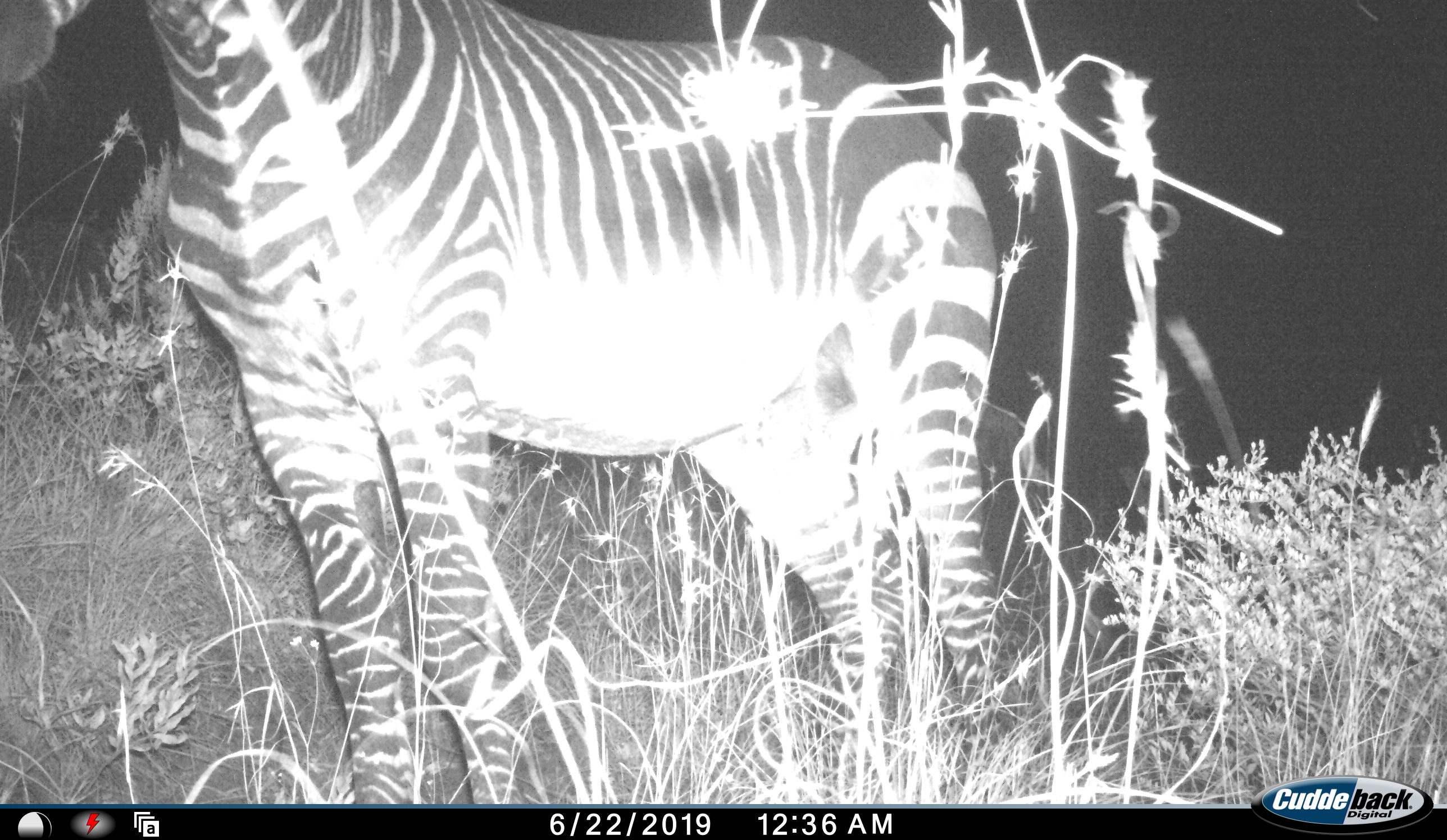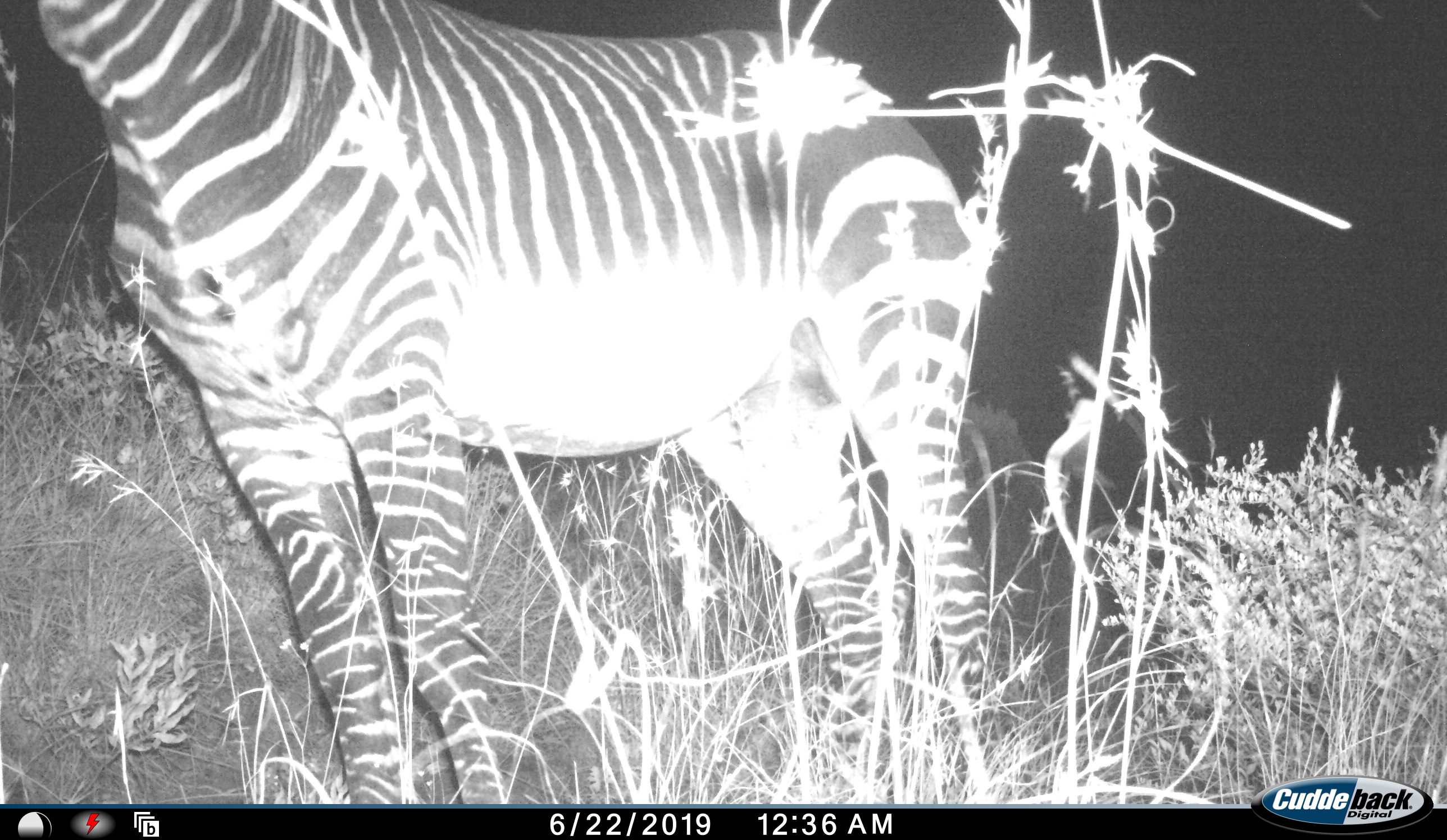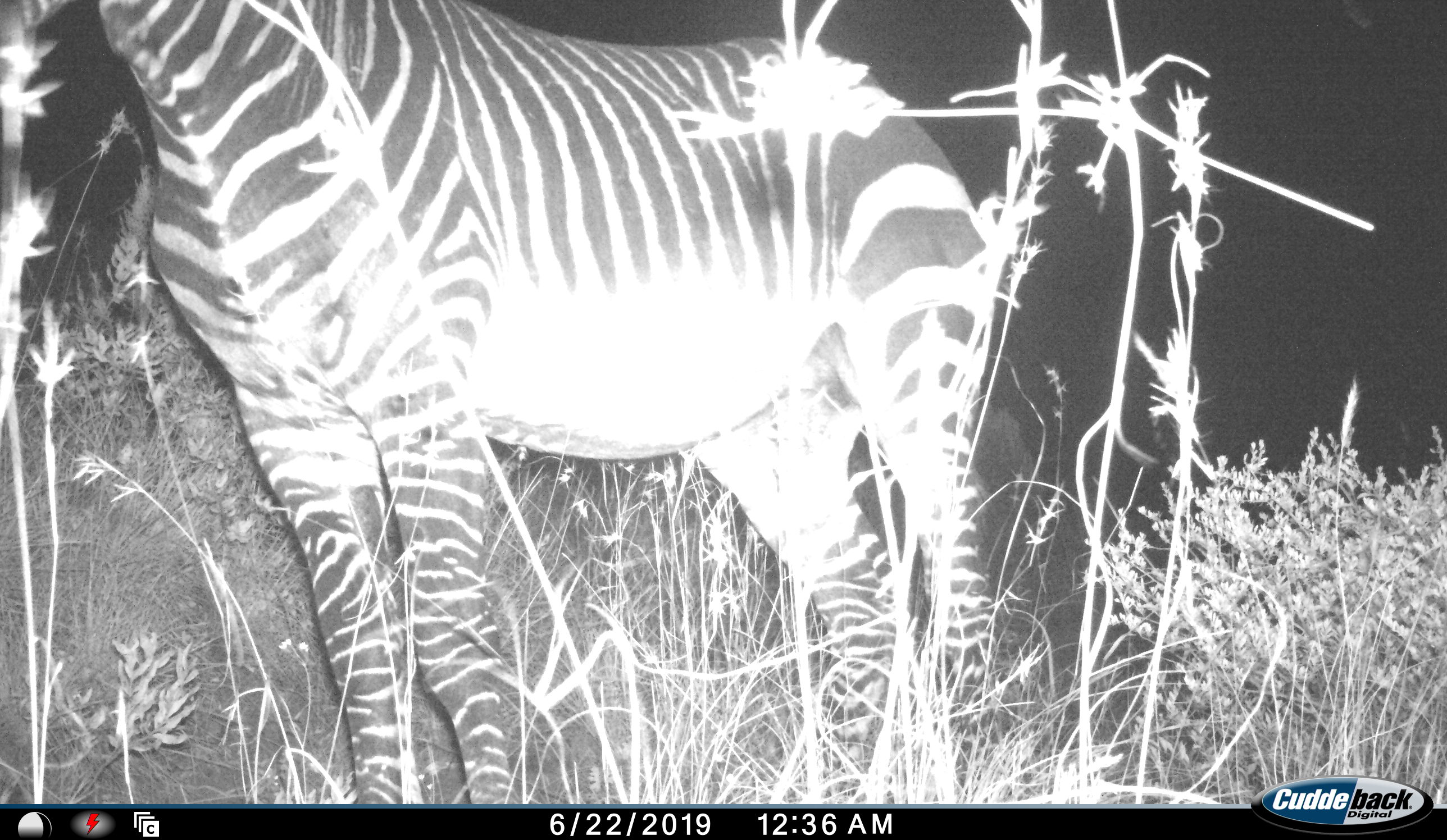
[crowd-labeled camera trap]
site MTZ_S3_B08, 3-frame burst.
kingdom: Animalia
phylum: Chordata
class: Mammalia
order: Perissodactyla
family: Equidae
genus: Equus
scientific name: Equus zebra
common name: mountain zebra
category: zebramountain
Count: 1.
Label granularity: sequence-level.